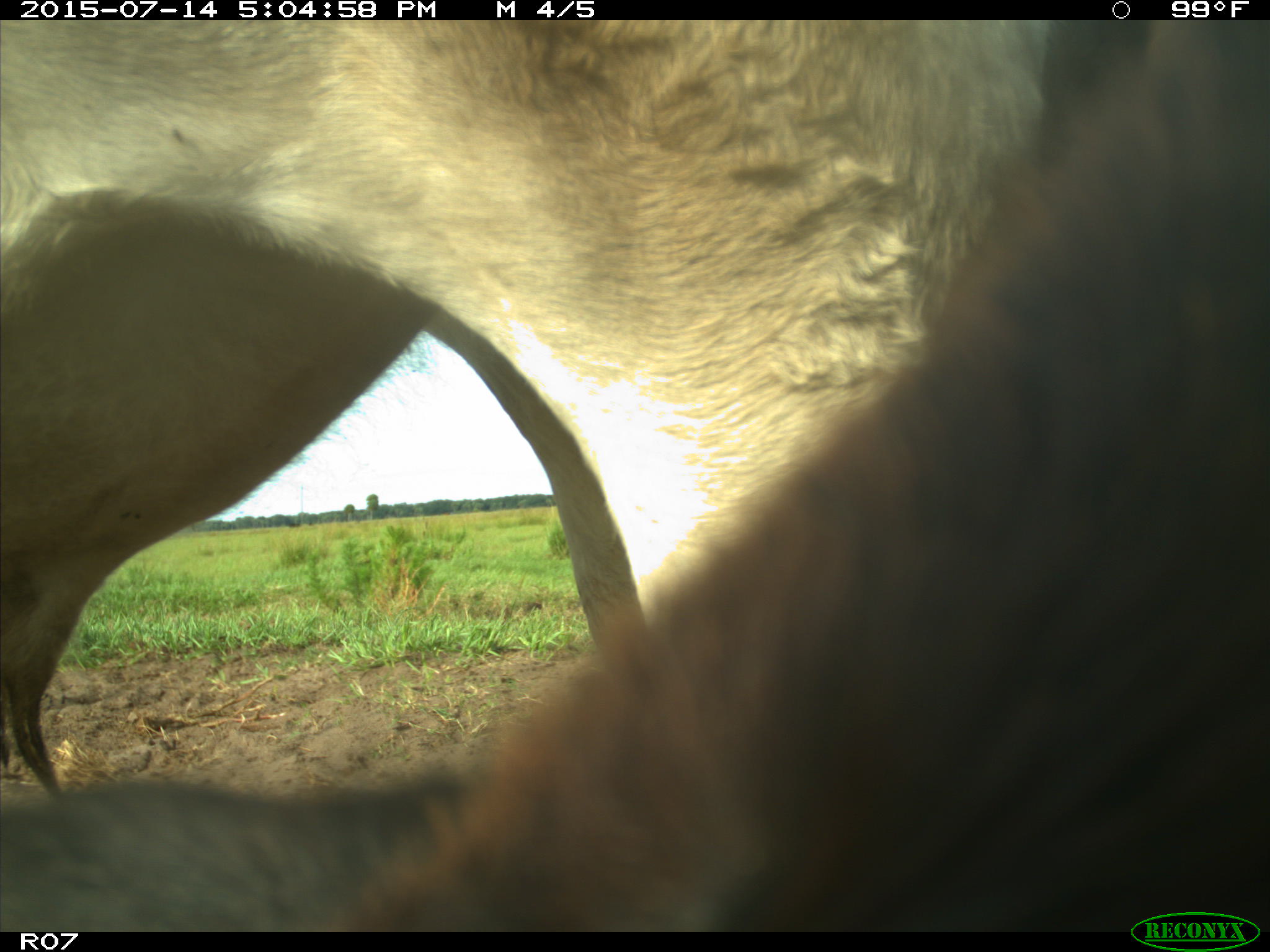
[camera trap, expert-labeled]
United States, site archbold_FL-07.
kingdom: Animalia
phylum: Chordata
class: Mammalia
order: Artiodactyla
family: Bovidae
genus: Bos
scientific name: Bos taurus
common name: domestic cow